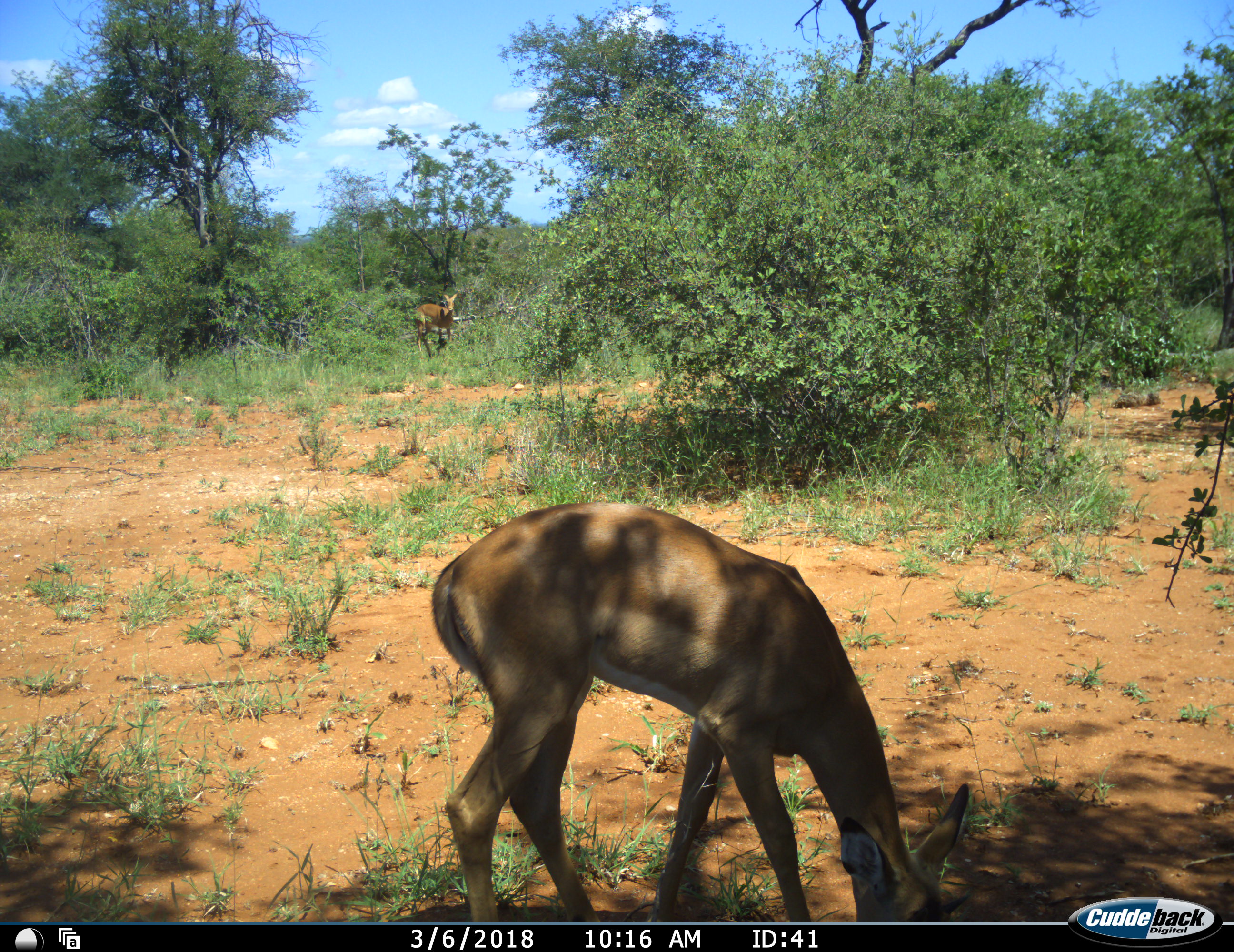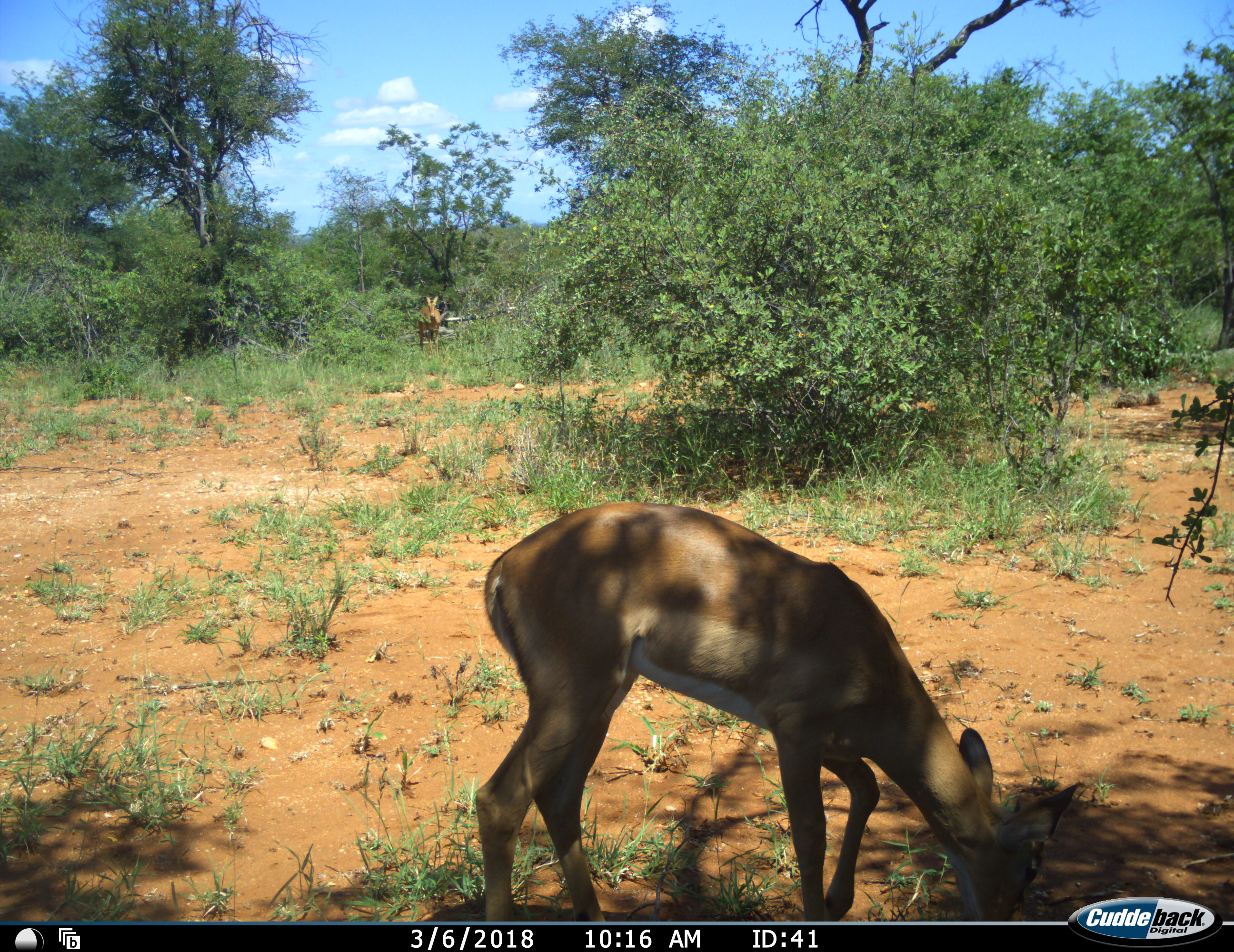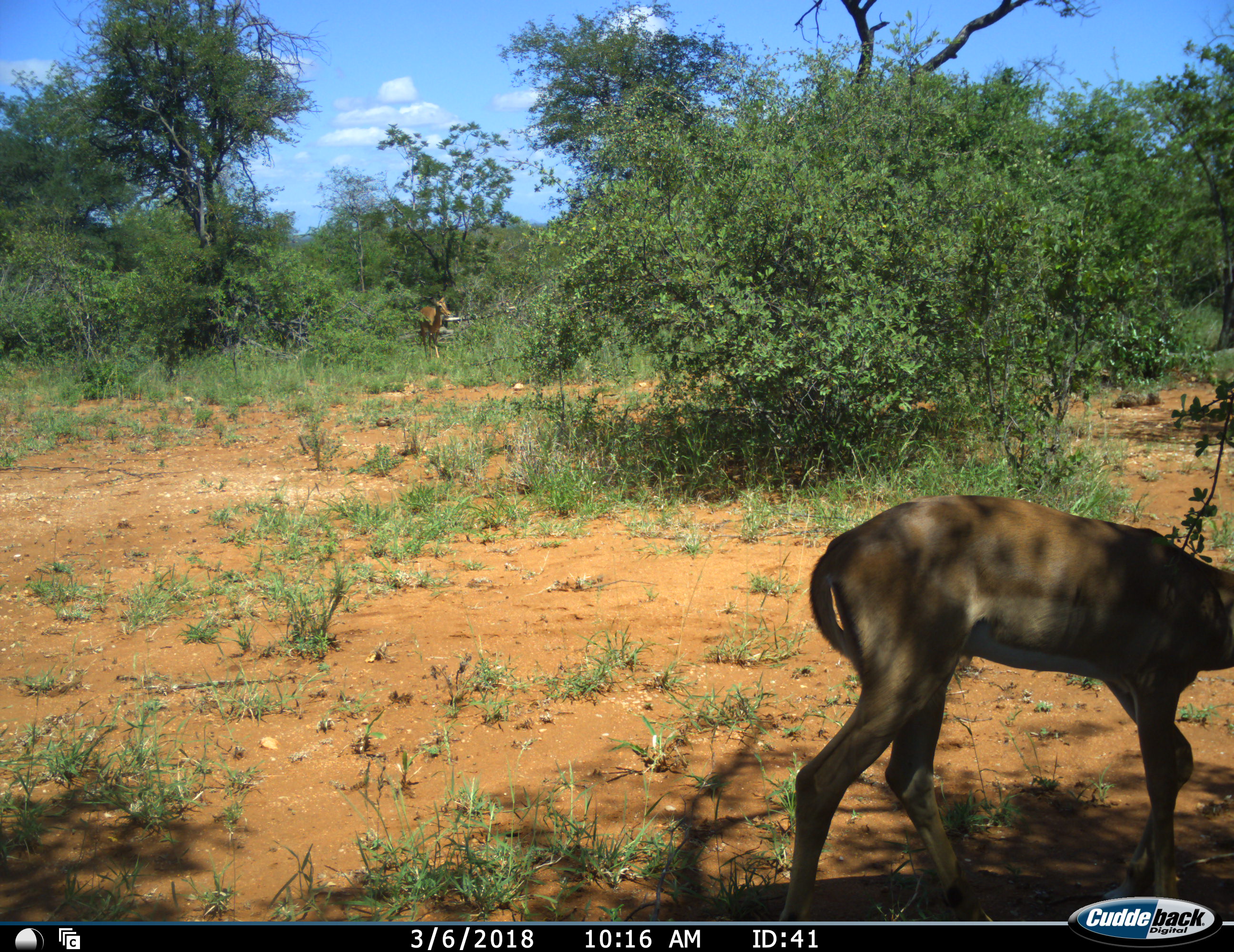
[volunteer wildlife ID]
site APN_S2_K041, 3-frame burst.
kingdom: Animalia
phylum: Chordata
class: Mammalia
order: Artiodactyla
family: Bovidae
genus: Aepyceros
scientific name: Aepyceros melampus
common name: impala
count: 2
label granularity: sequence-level